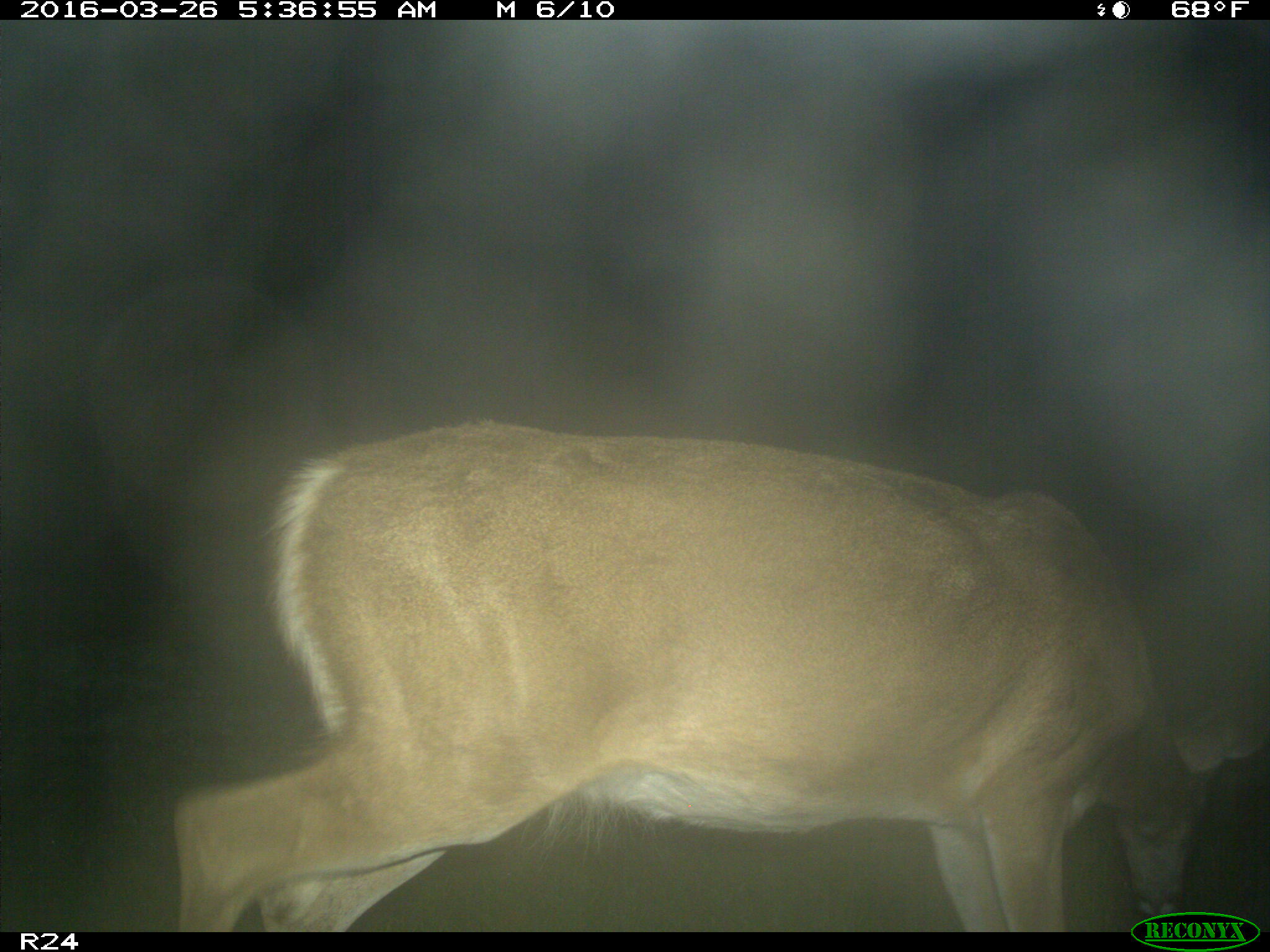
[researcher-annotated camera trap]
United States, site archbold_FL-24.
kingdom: Animalia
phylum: Chordata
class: Mammalia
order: Artiodactyla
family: Cervidae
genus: Odocoileus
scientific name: Odocoileus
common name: deer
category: unidentified deer